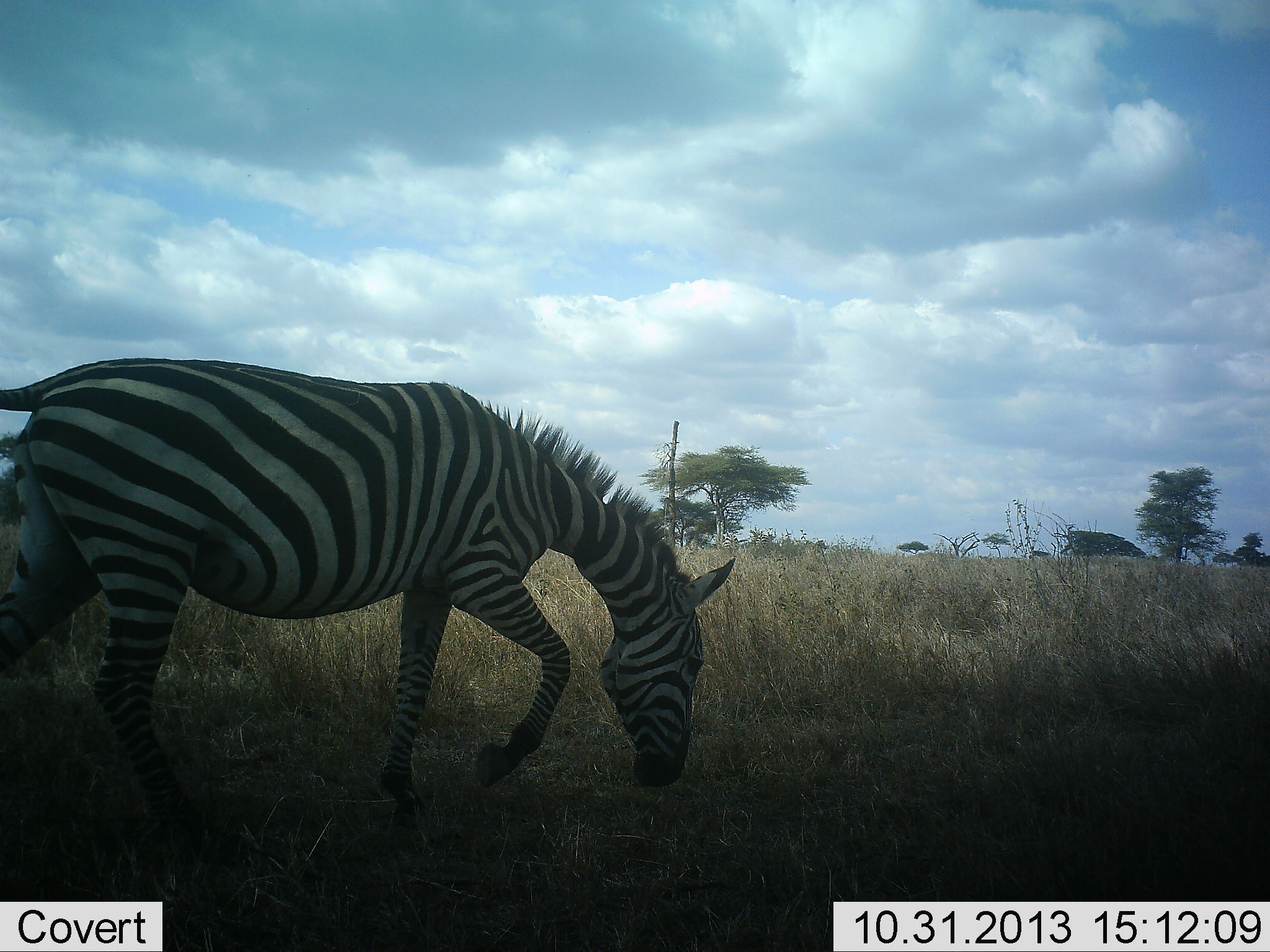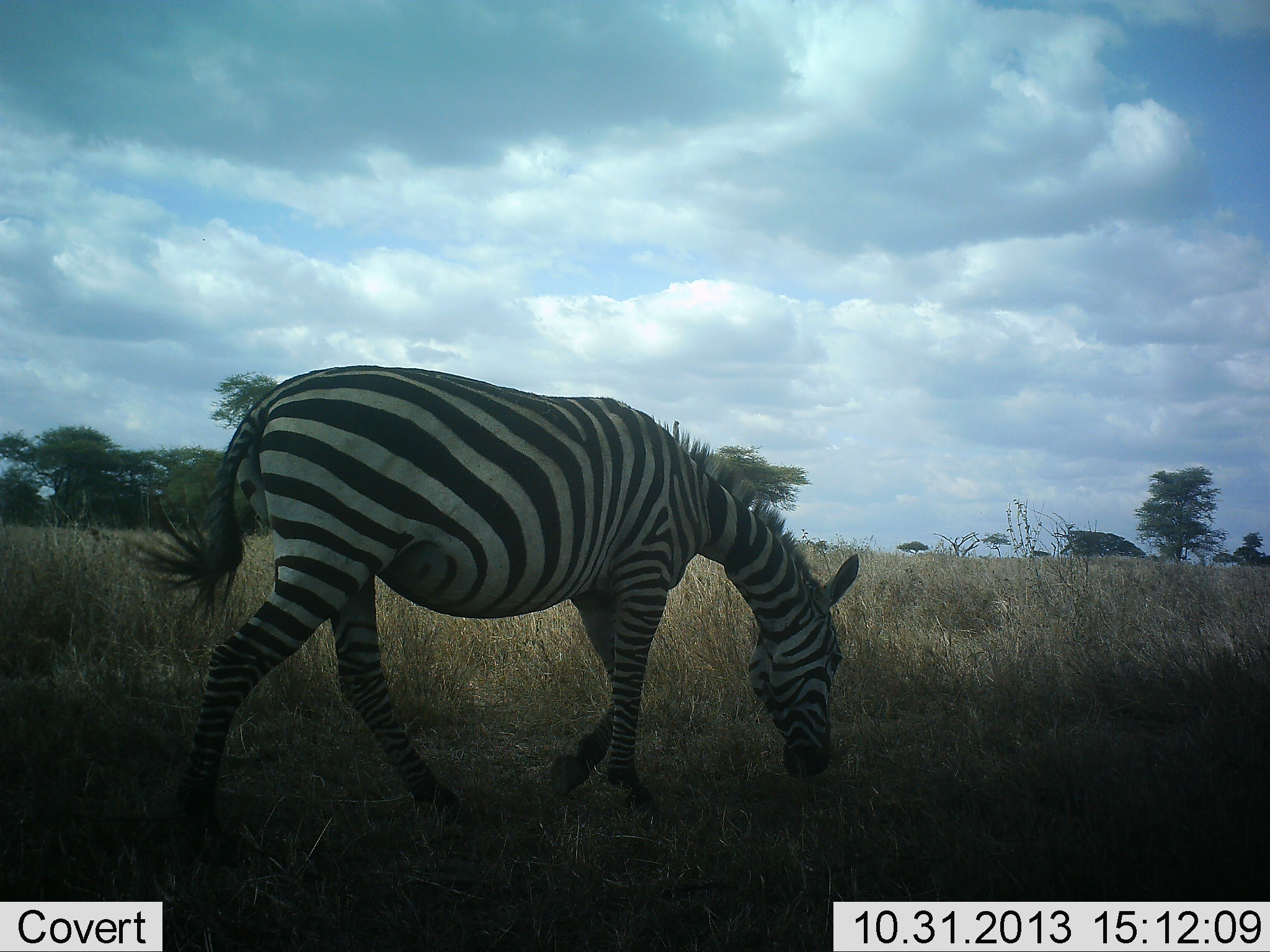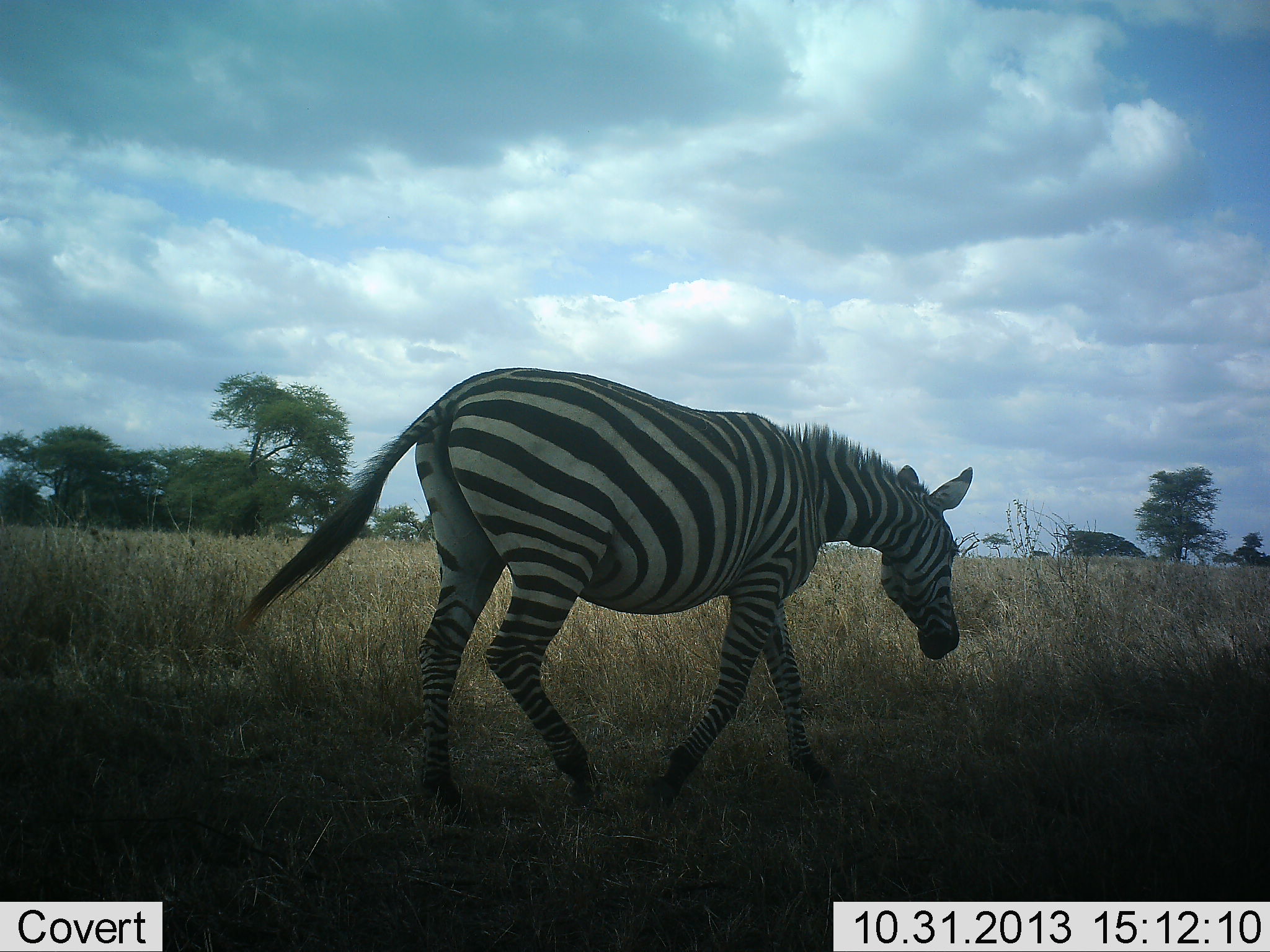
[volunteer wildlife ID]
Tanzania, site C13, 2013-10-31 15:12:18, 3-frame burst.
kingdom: Animalia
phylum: Chordata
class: Mammalia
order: Perissodactyla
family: Equidae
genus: Equus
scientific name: Equus quagga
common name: plains zebra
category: zebra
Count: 1.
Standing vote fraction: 10%.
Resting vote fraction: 0%.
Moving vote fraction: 80%.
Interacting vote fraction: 0%.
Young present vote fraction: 0%.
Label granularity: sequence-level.